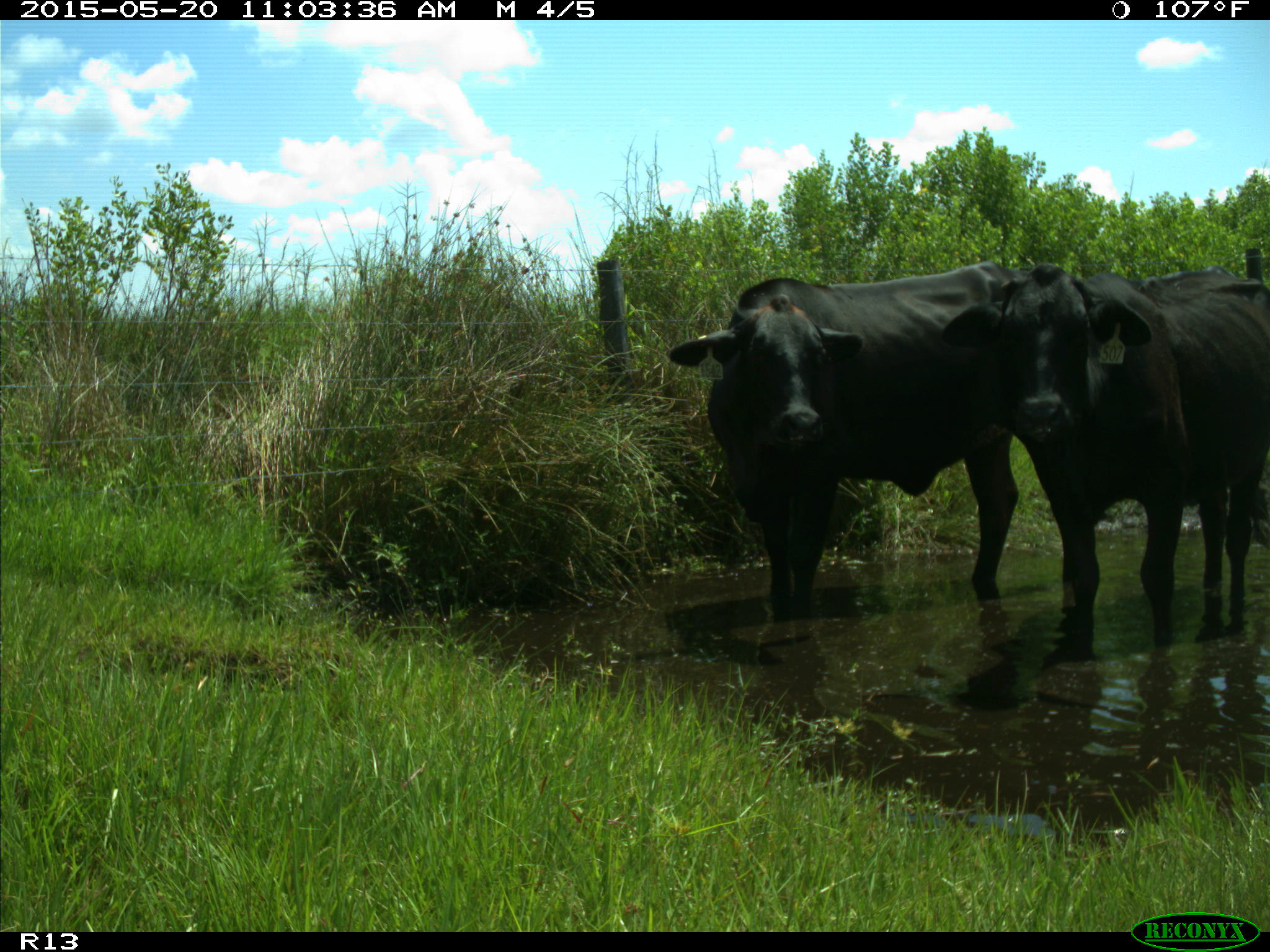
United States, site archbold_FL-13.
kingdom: Animalia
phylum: Chordata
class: Mammalia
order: Artiodactyla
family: Bovidae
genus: Bos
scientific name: Bos taurus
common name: domestic cow